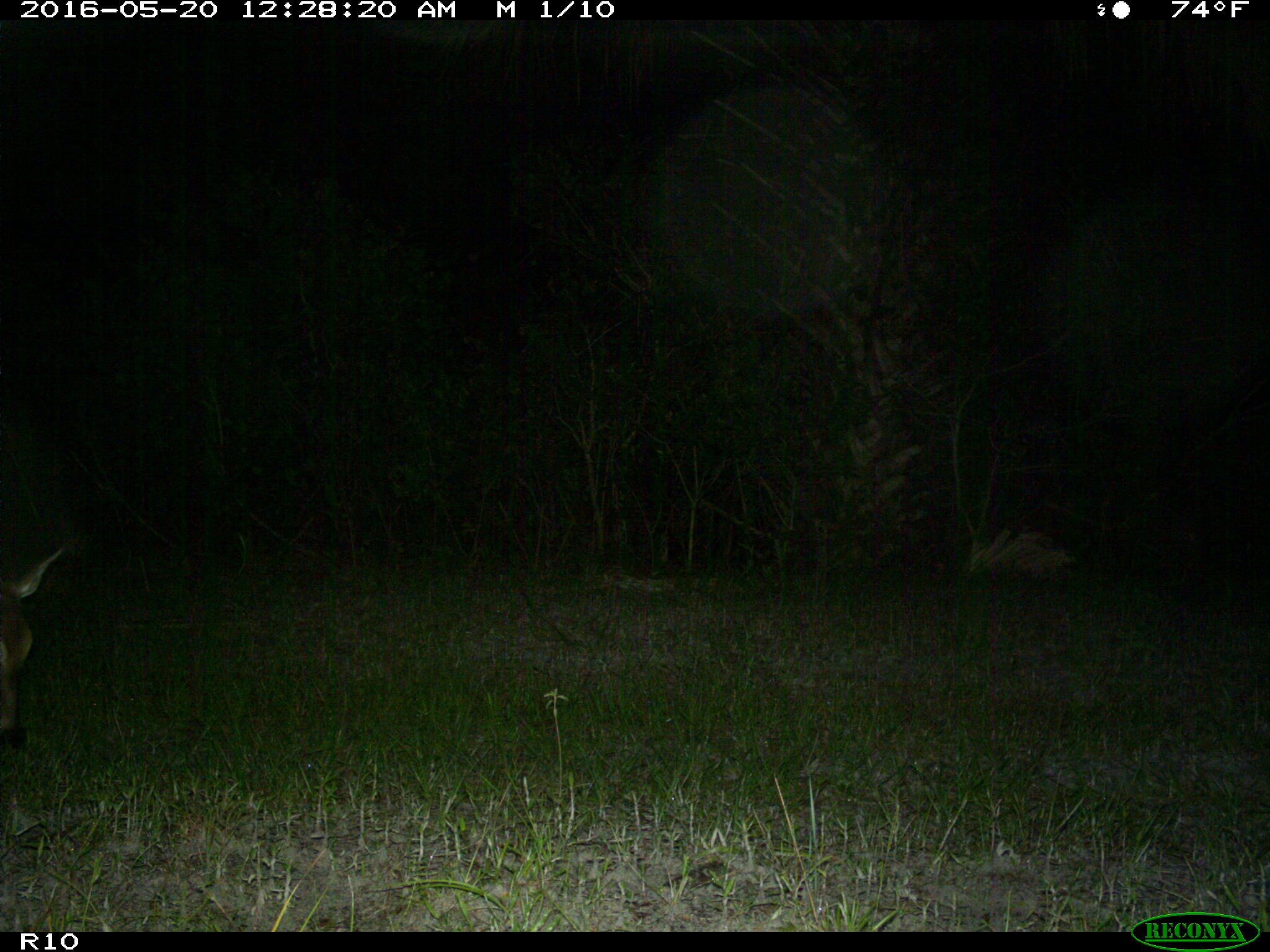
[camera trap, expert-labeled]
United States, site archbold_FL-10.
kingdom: Animalia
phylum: Chordata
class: Mammalia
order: Artiodactyla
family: Cervidae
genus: Odocoileus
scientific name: Odocoileus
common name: deer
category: unidentified deer